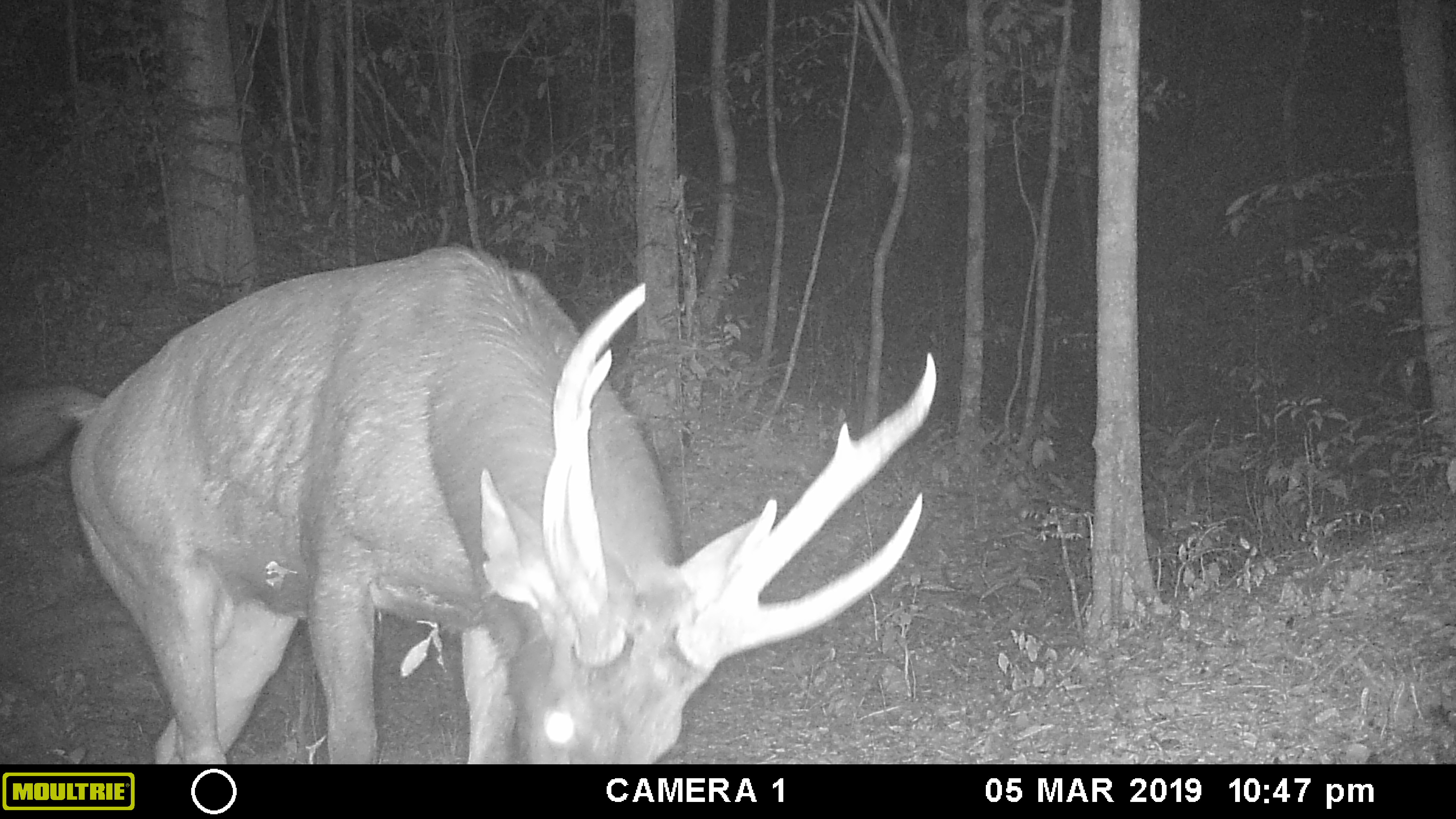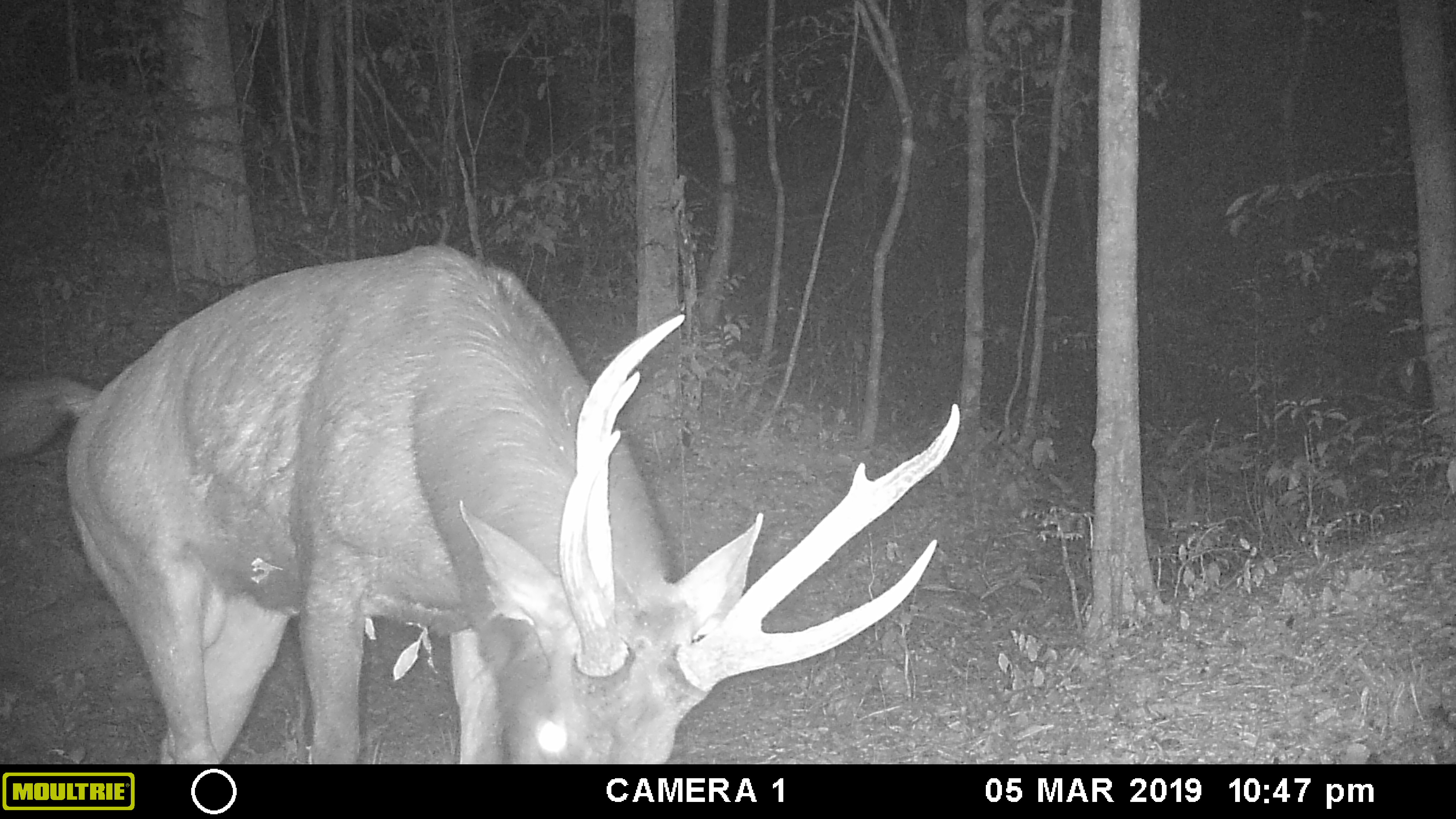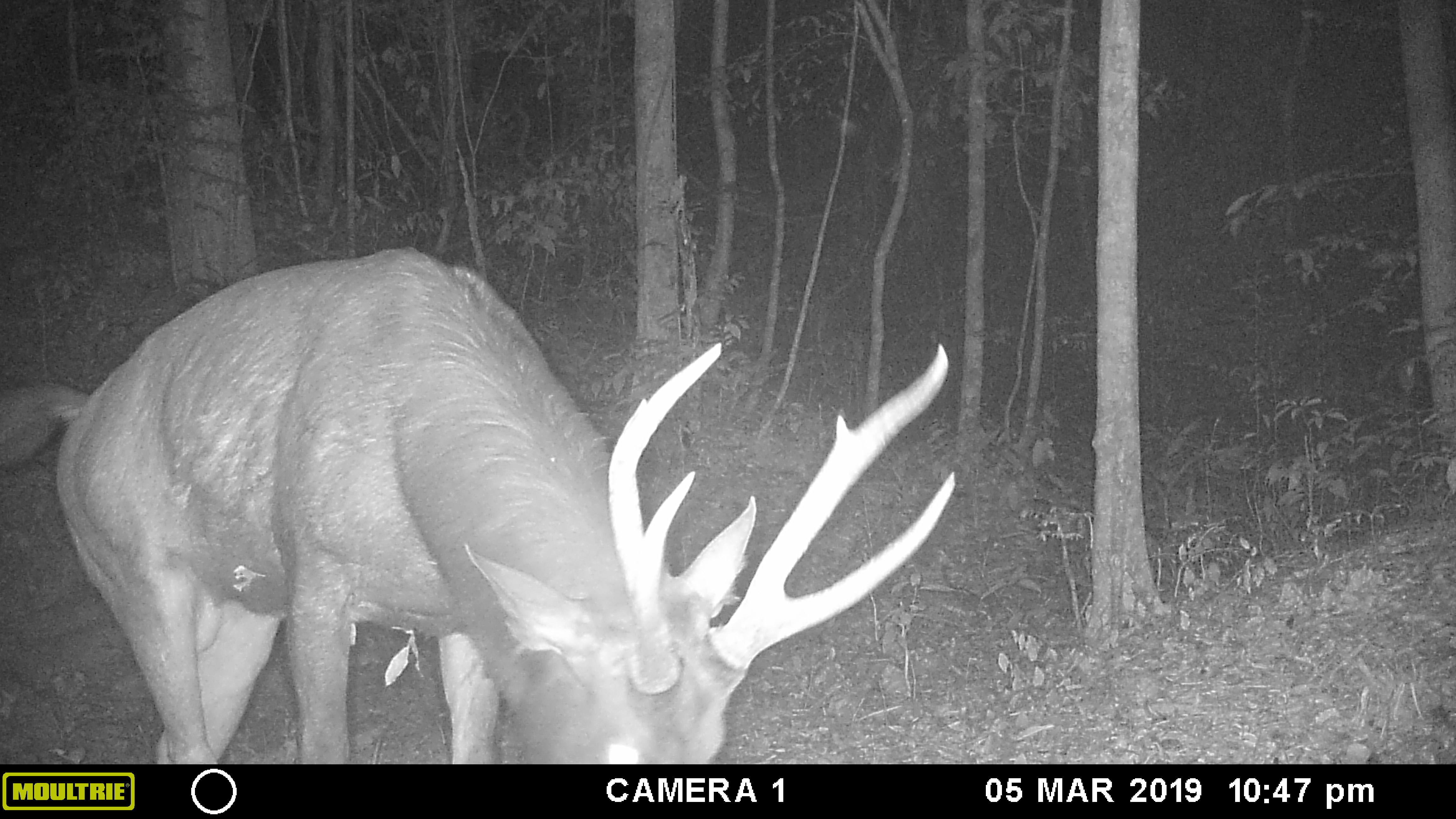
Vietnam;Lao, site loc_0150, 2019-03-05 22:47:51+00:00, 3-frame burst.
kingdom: Animalia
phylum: Chordata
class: Mammalia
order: Artiodactyla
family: Cervidae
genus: Rusa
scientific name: Rusa unicolor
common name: sambar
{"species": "sambar (Rusa unicolor)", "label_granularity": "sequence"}